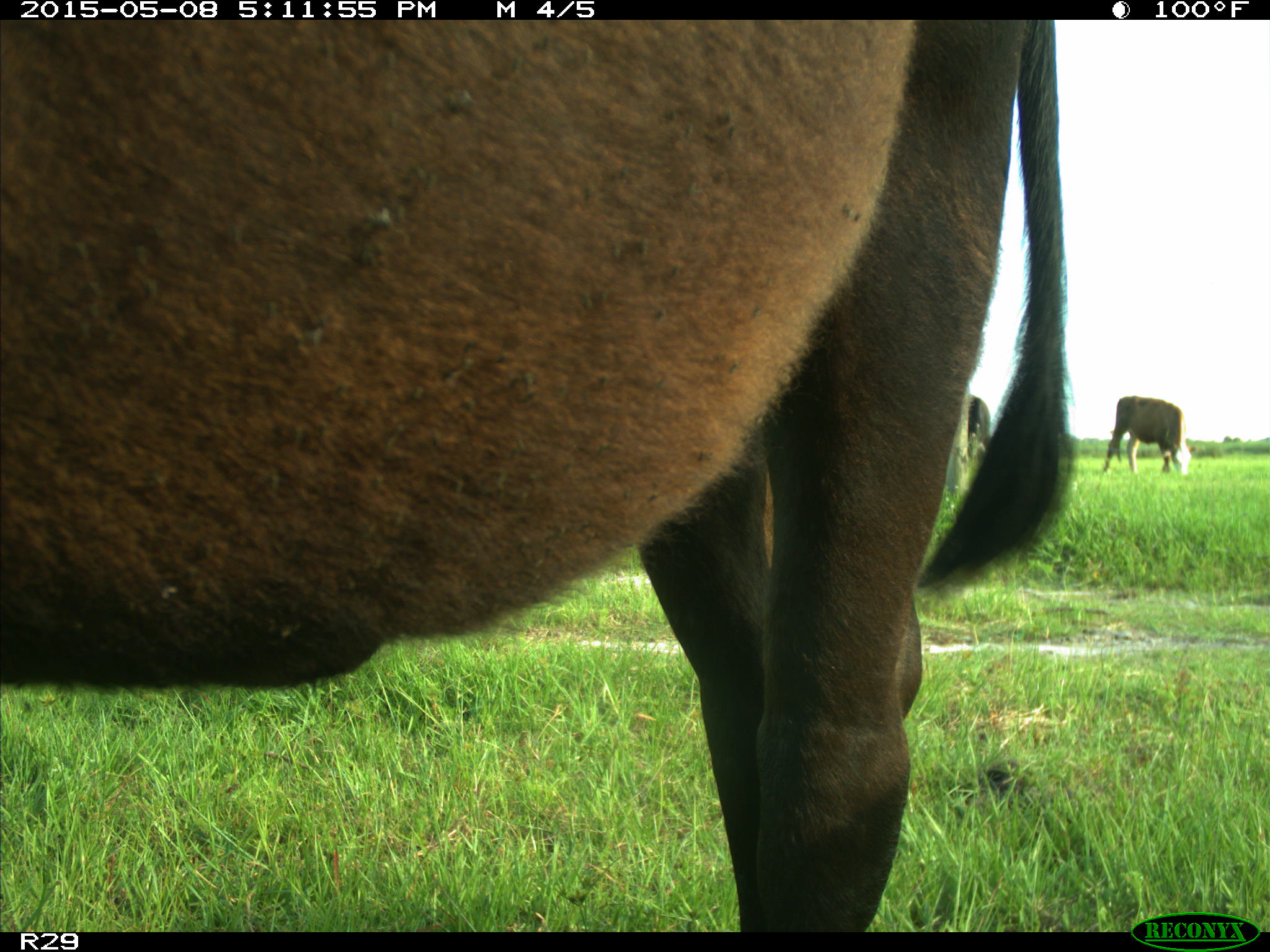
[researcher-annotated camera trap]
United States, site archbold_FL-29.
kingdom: Animalia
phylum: Chordata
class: Mammalia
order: Artiodactyla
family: Bovidae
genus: Bos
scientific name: Bos taurus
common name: domestic cow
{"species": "Bos taurus (domestic cow)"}